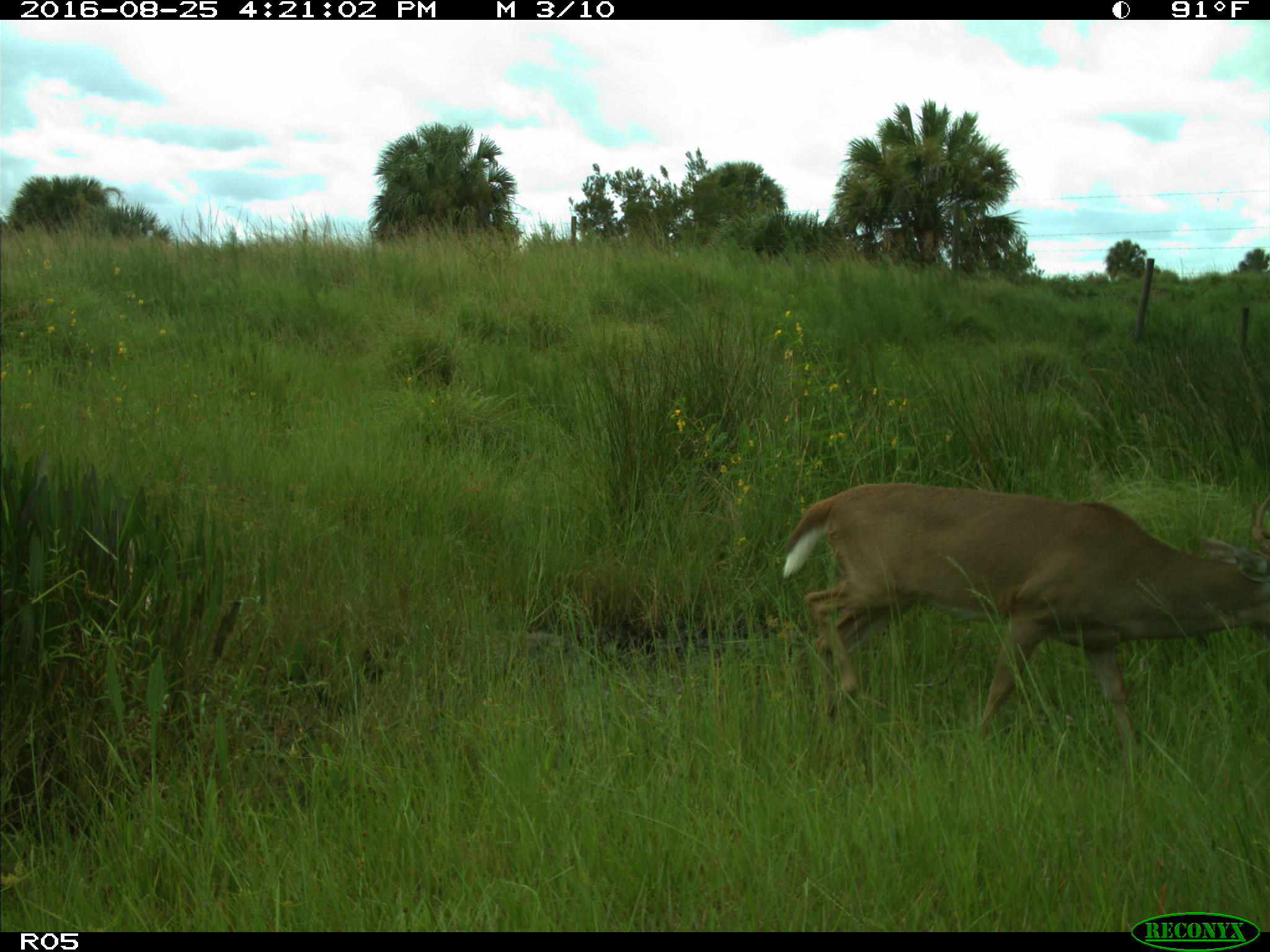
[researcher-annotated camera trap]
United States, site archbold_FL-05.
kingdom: Animalia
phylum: Chordata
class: Mammalia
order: Artiodactyla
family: Cervidae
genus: Odocoileus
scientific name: Odocoileus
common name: deer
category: unidentified deer